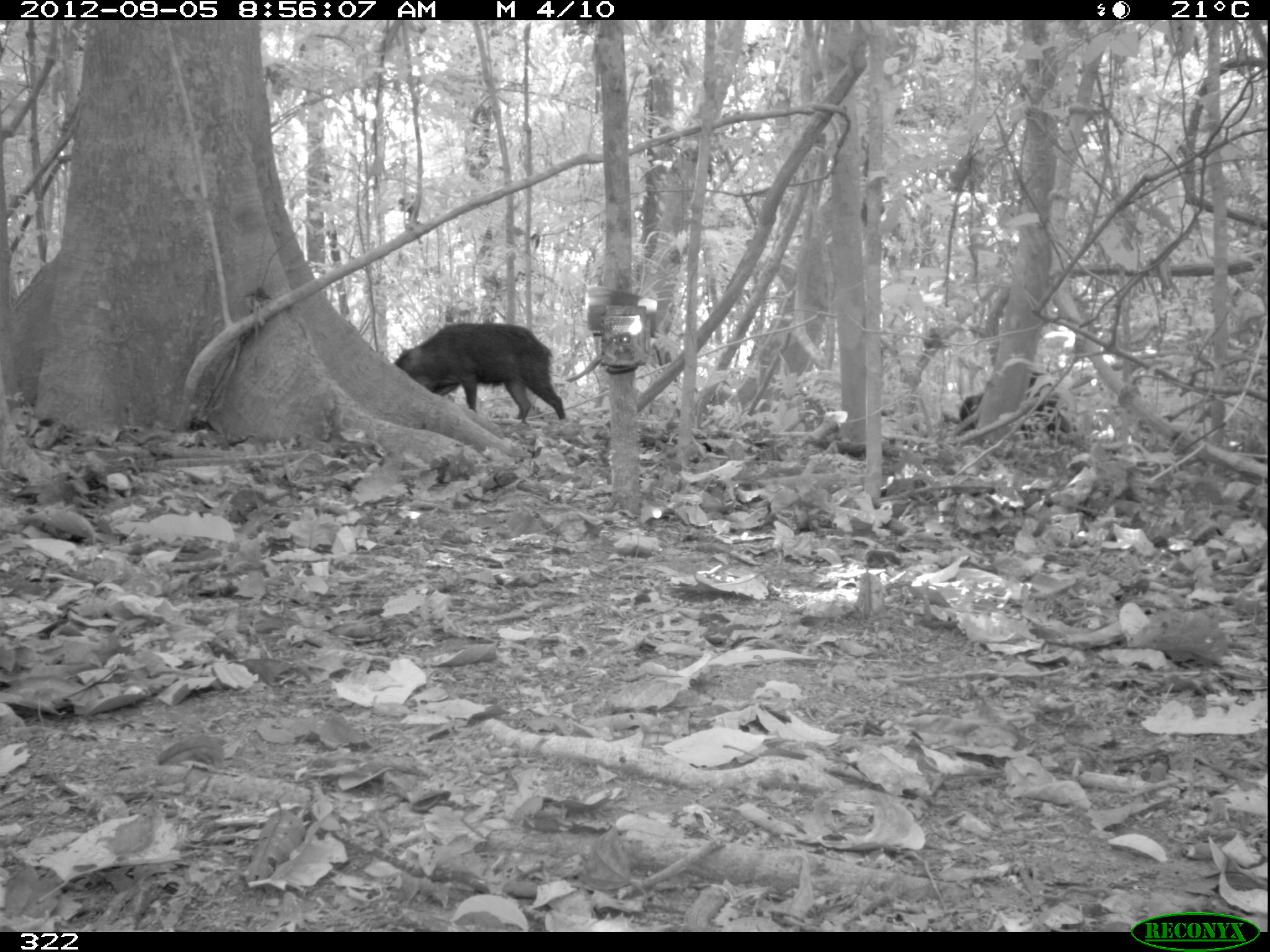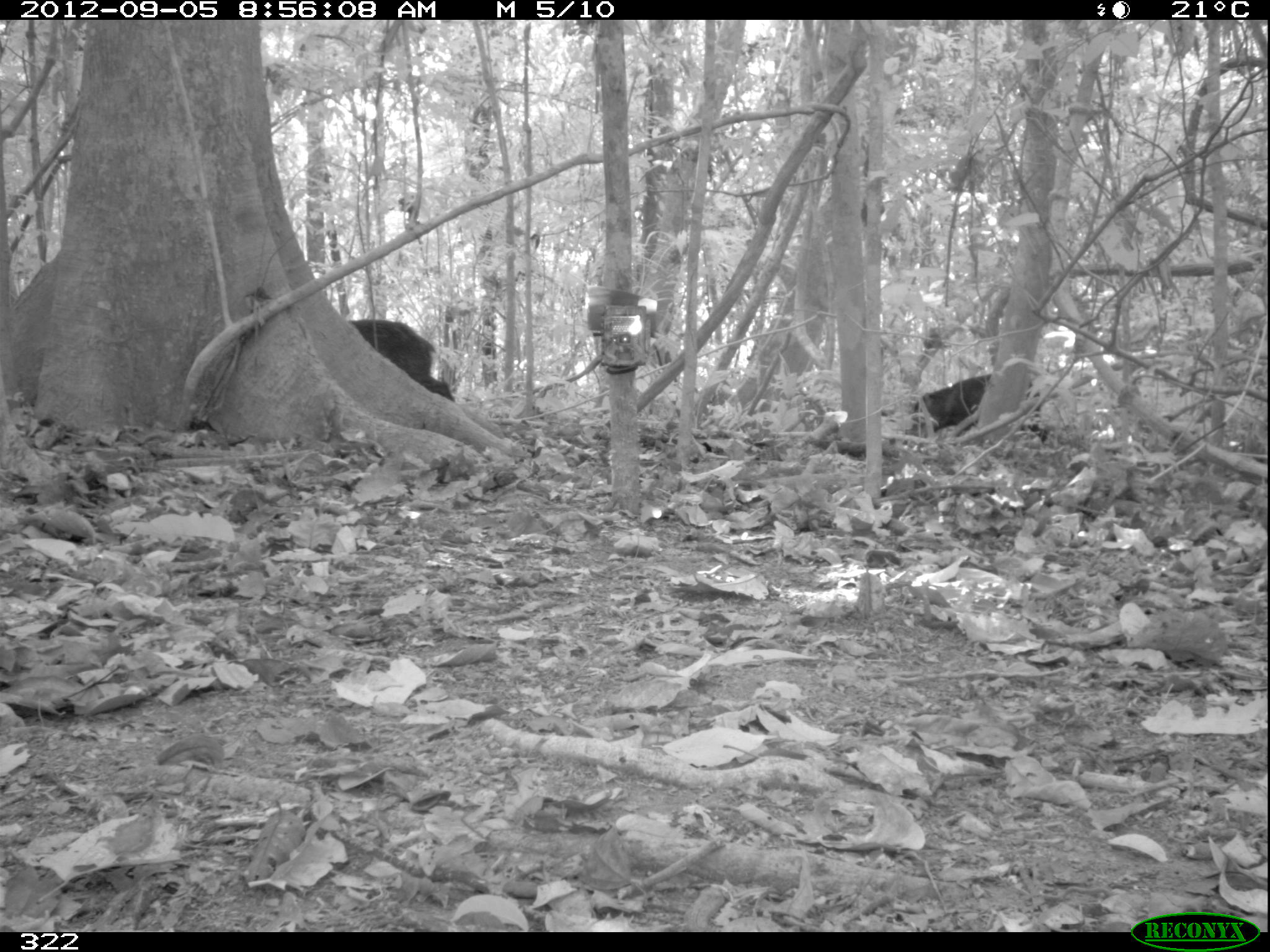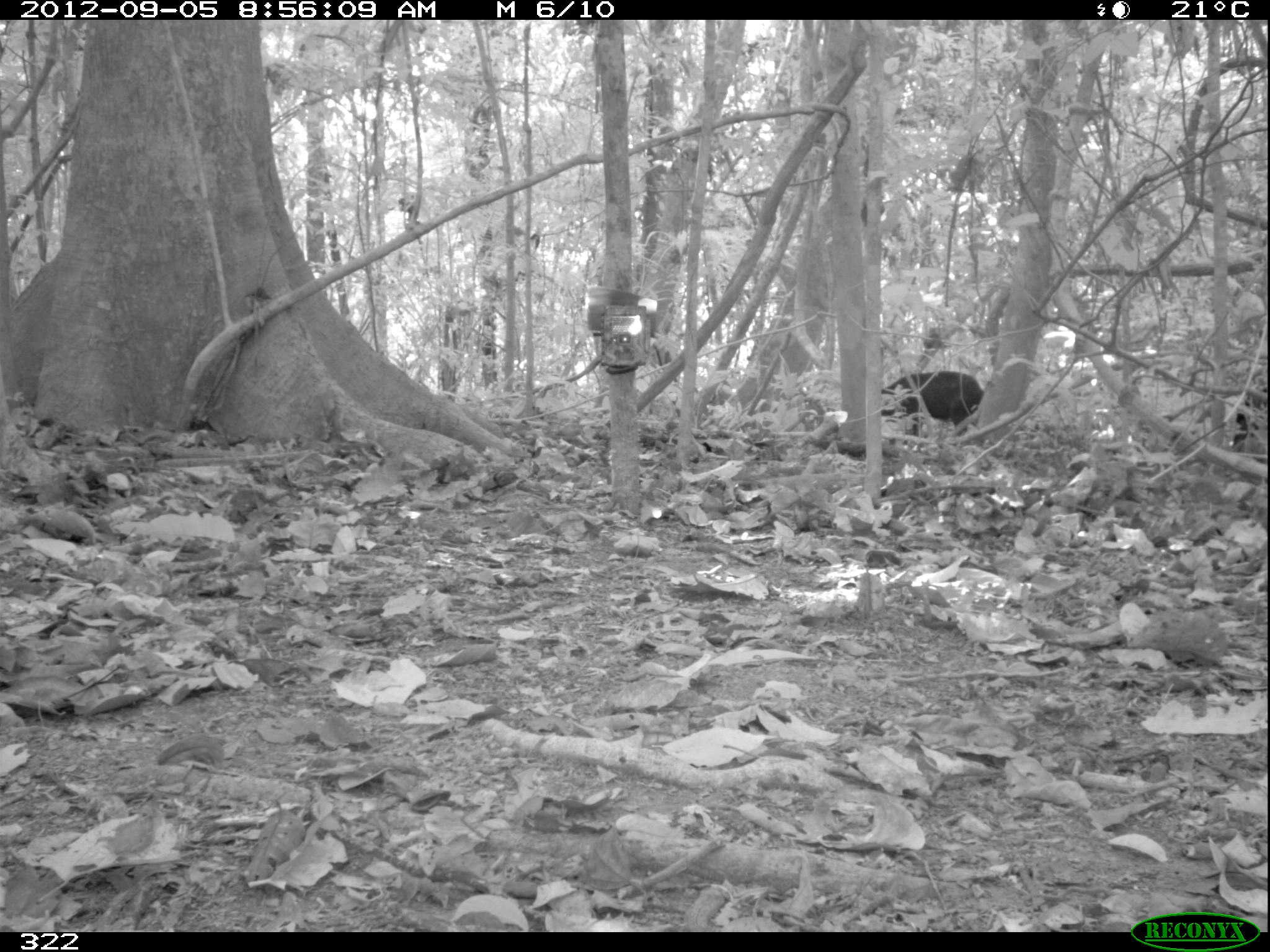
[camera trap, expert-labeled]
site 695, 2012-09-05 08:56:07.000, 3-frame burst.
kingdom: Animalia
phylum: Chordata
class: Mammalia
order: Artiodactyla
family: Tayassuidae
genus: Tayassu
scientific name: Tayassu pecari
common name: white-lipped peccary